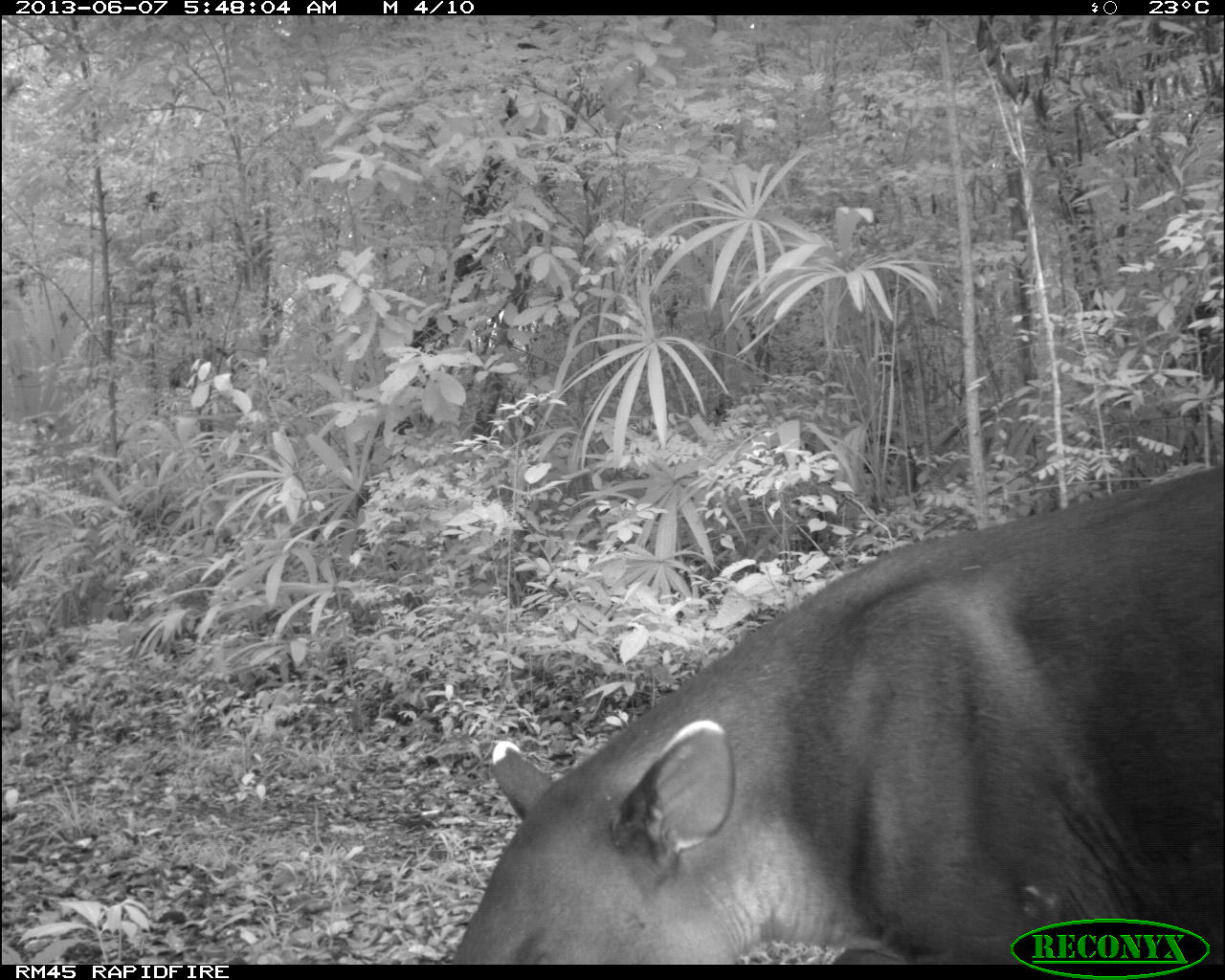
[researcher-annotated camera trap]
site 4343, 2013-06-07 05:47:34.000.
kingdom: Animalia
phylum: Chordata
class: Mammalia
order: Perissodactyla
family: Tapiridae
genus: Tapirus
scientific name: Tapirus bairdii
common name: baird's tapir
Tapirus bairdii (baird's tapir), count 1, sex male.